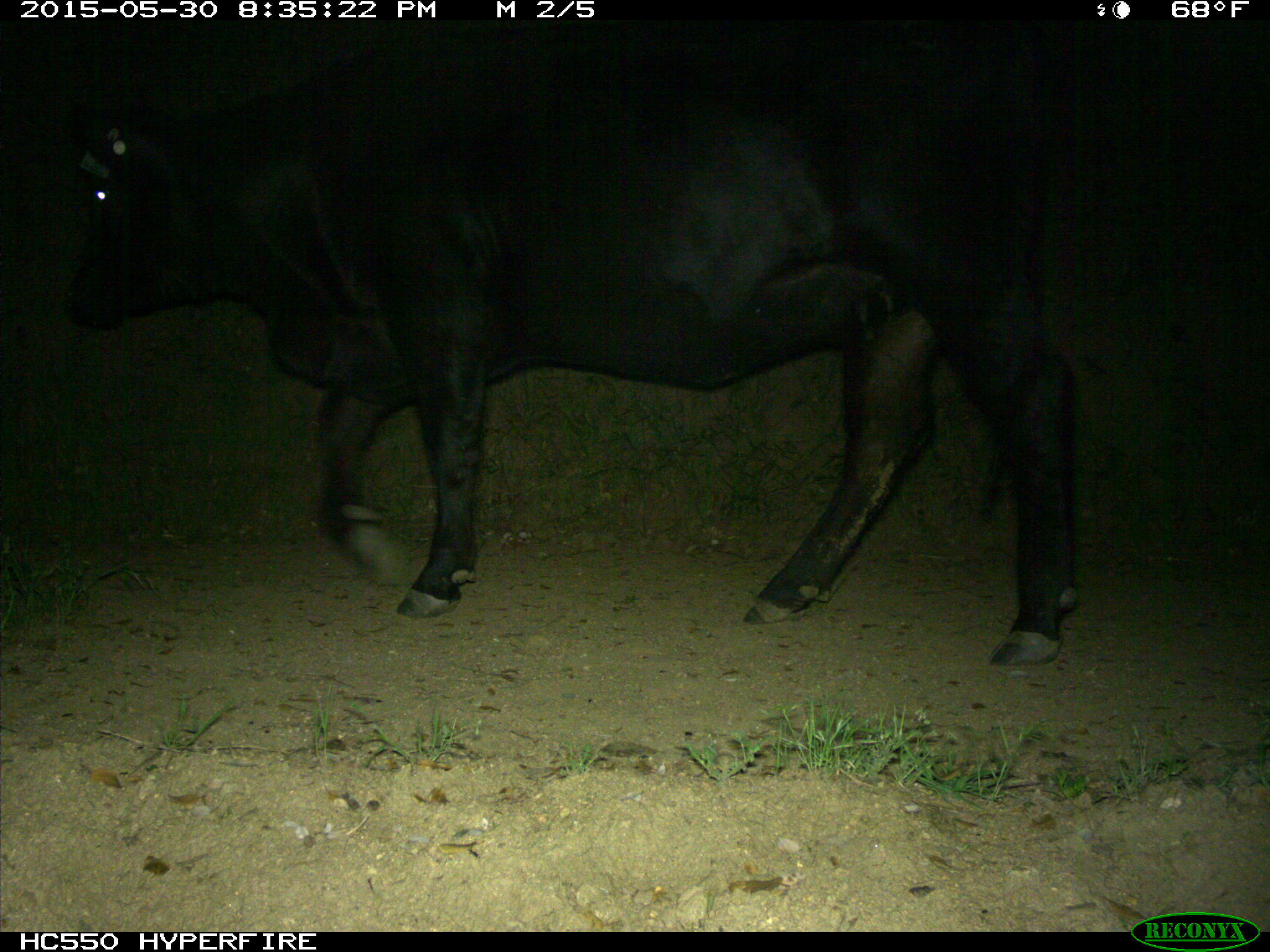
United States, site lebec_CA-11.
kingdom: Animalia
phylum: Chordata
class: Mammalia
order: Artiodactyla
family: Bovidae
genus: Bos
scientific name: Bos taurus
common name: domestic cow